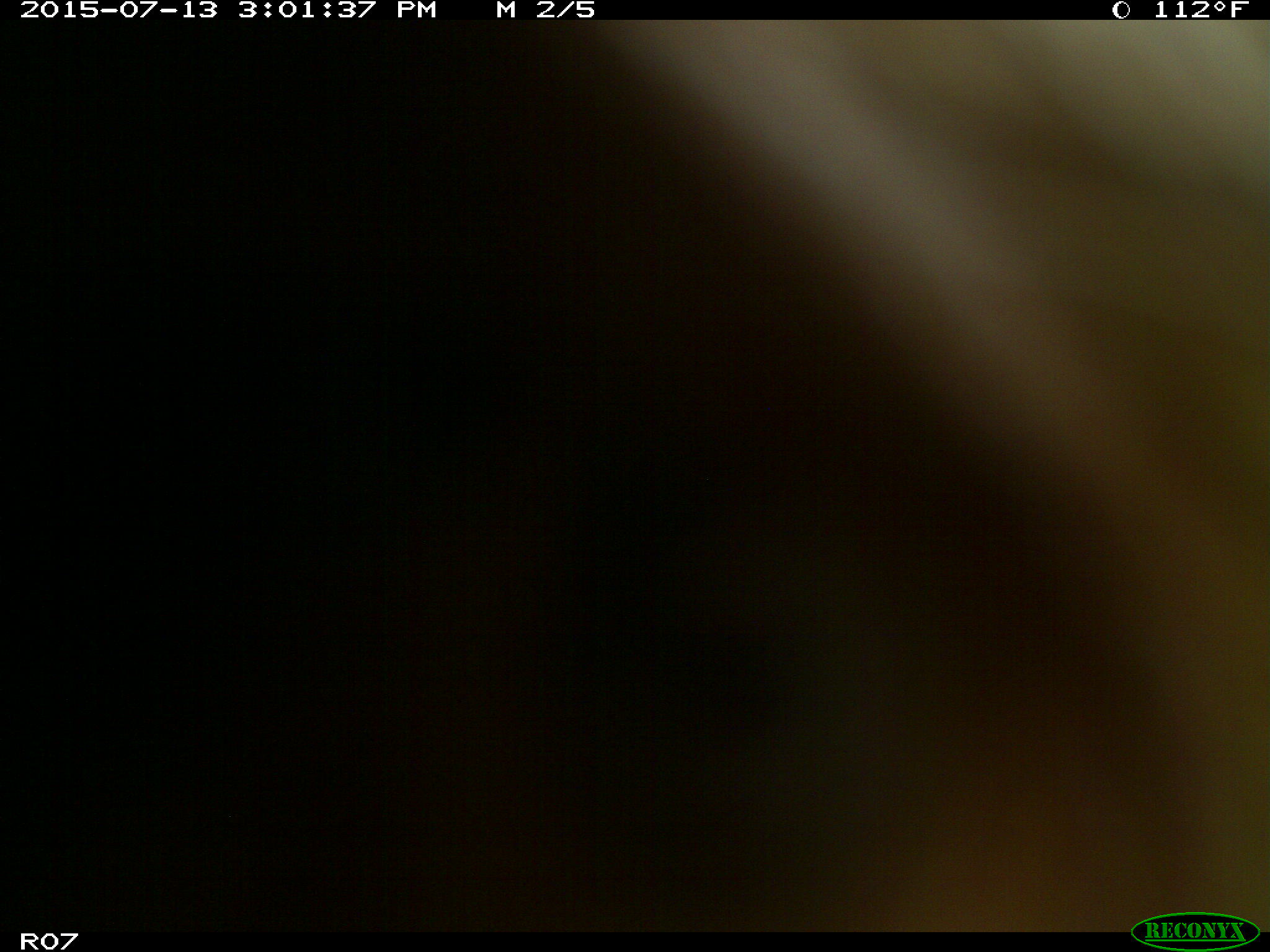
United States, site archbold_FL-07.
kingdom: Animalia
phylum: Chordata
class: Mammalia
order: Artiodactyla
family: Bovidae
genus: Bos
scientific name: Bos taurus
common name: domestic cow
Bos taurus (domestic cow).